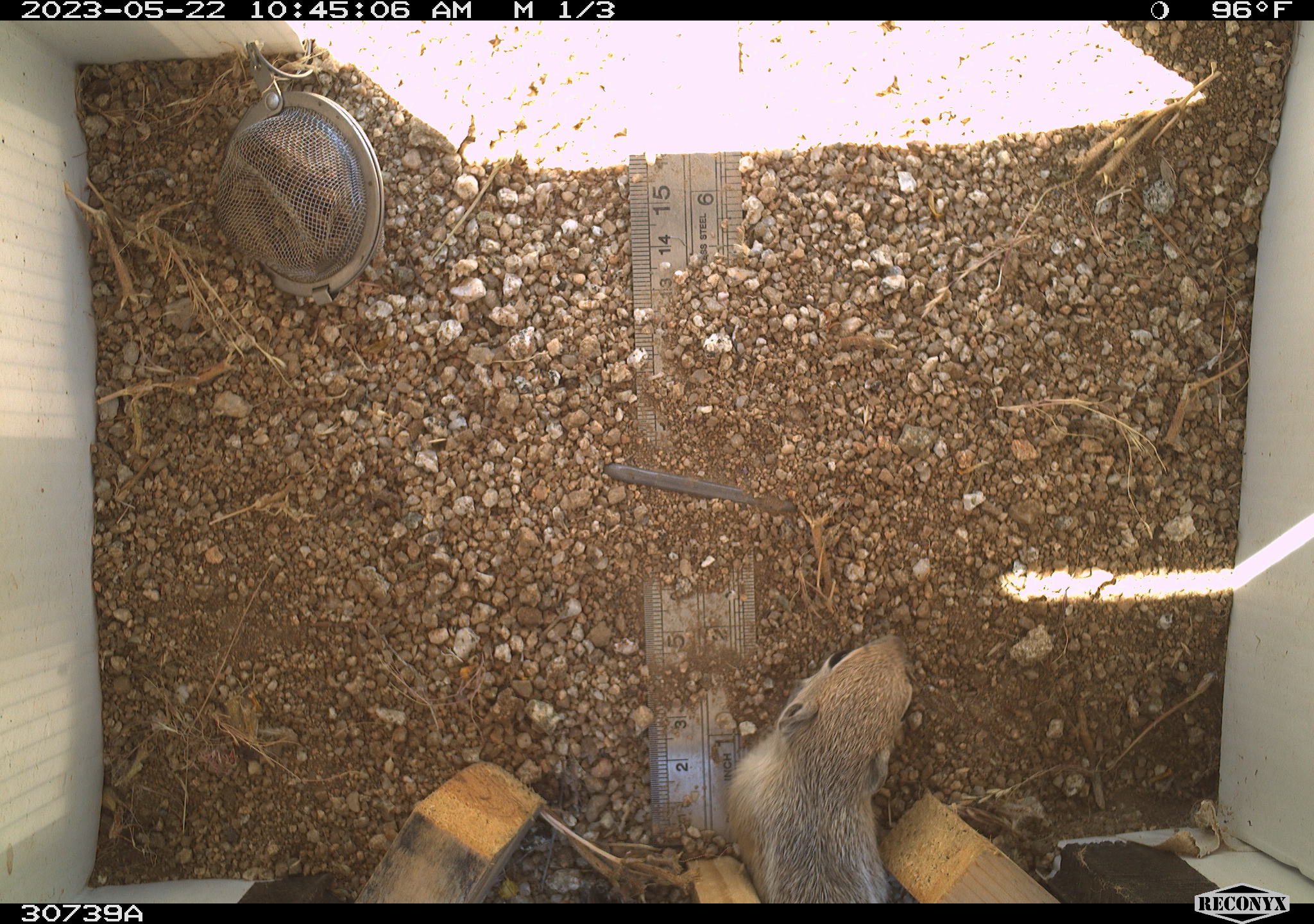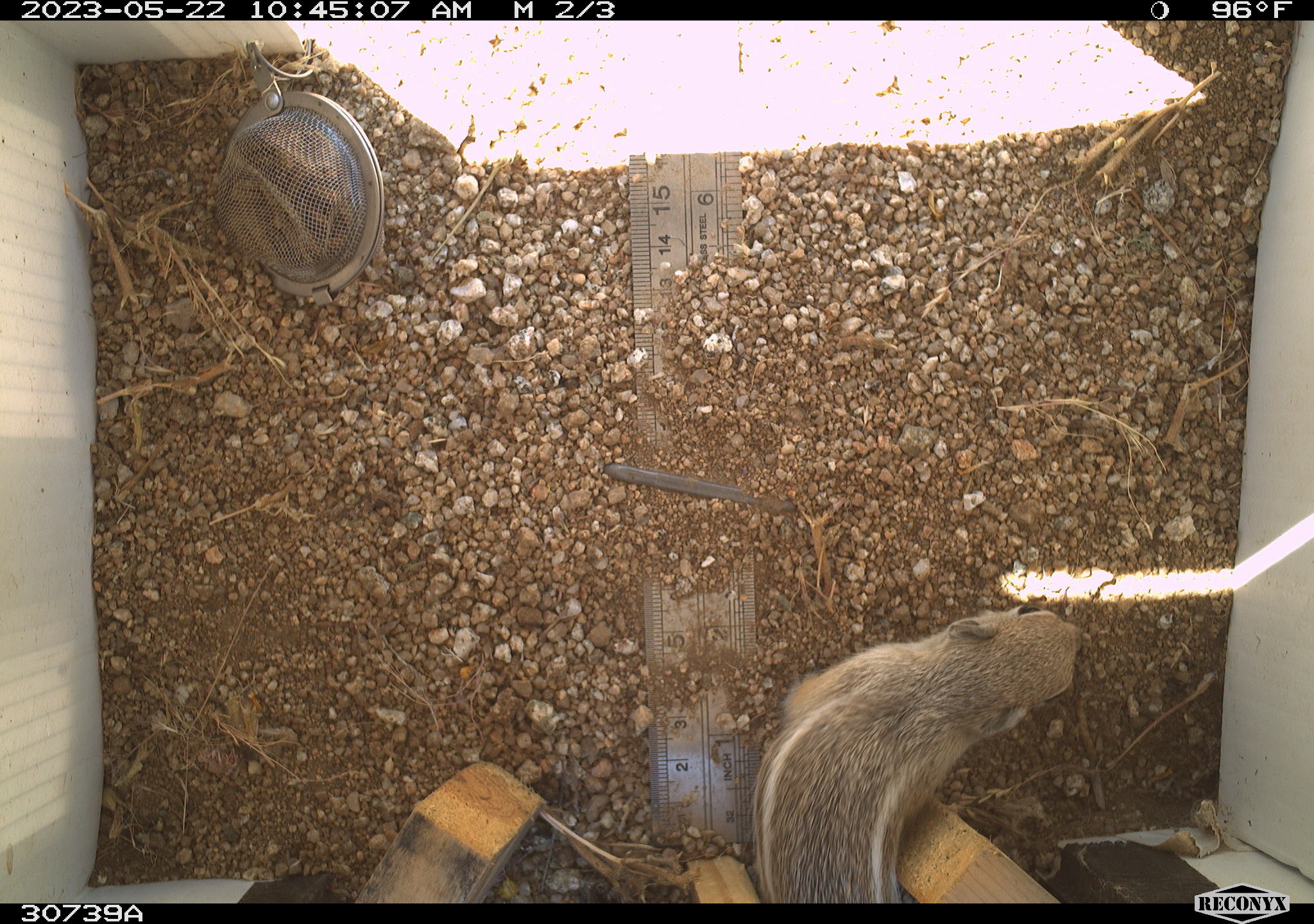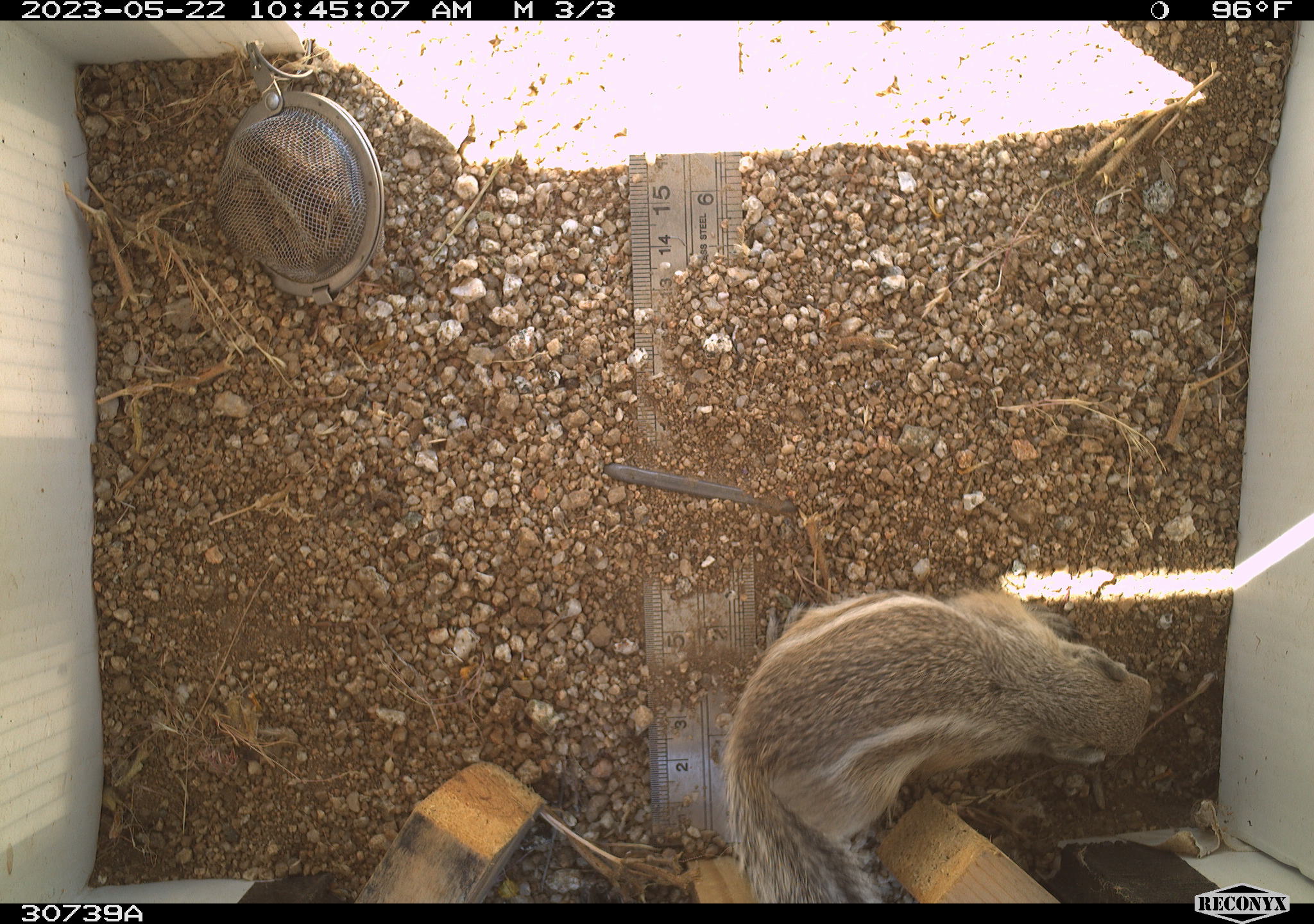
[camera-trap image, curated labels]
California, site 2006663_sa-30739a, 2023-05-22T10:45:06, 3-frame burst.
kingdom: Animalia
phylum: Chordata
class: Mammalia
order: Rodentia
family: Sciuridae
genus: Ammospermophilus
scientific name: Ammospermophilus leucurus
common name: white-tailed antelope squirrel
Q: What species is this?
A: White-tailed antelope squirrel (Ammospermophilus leucurus).